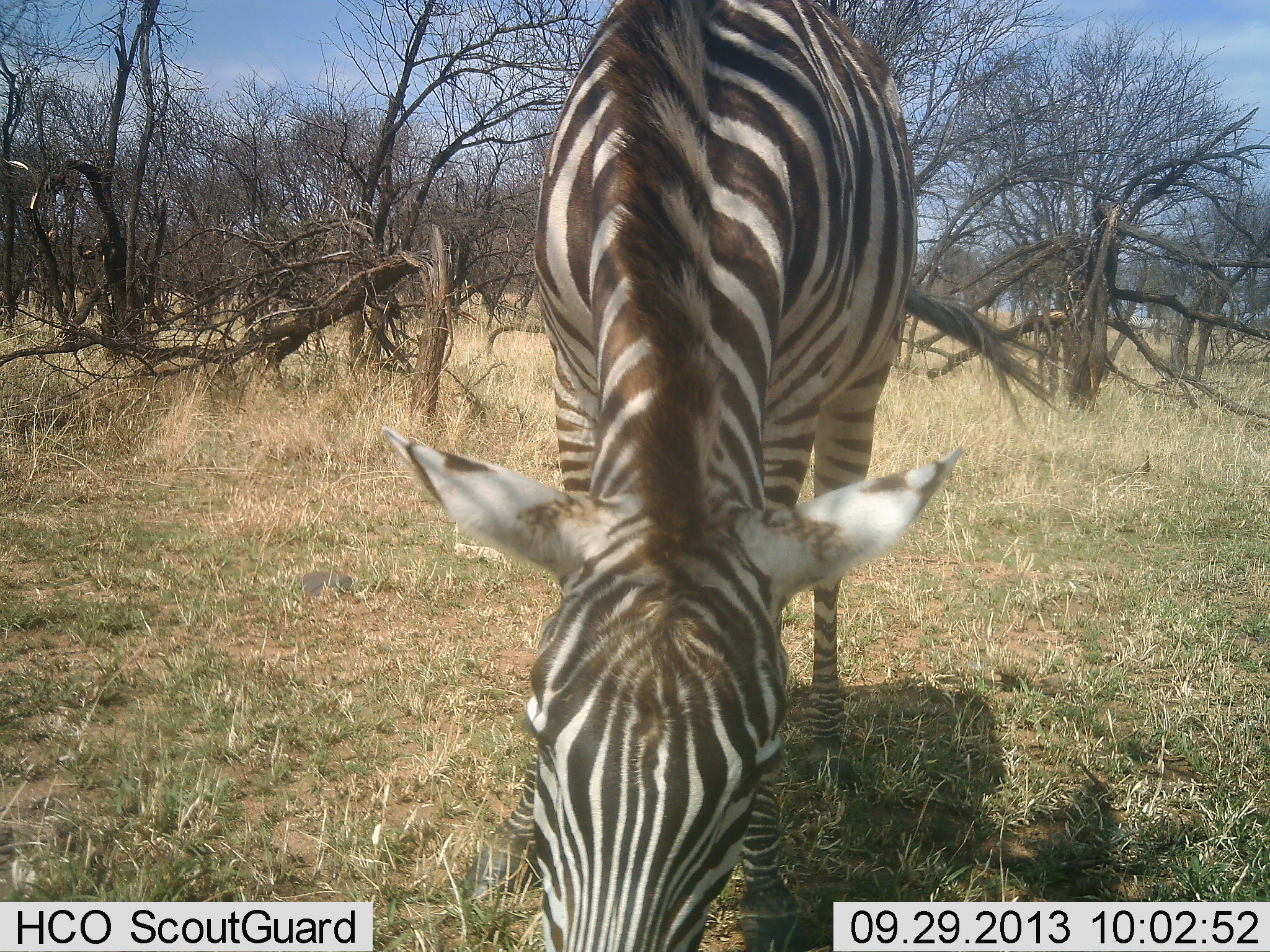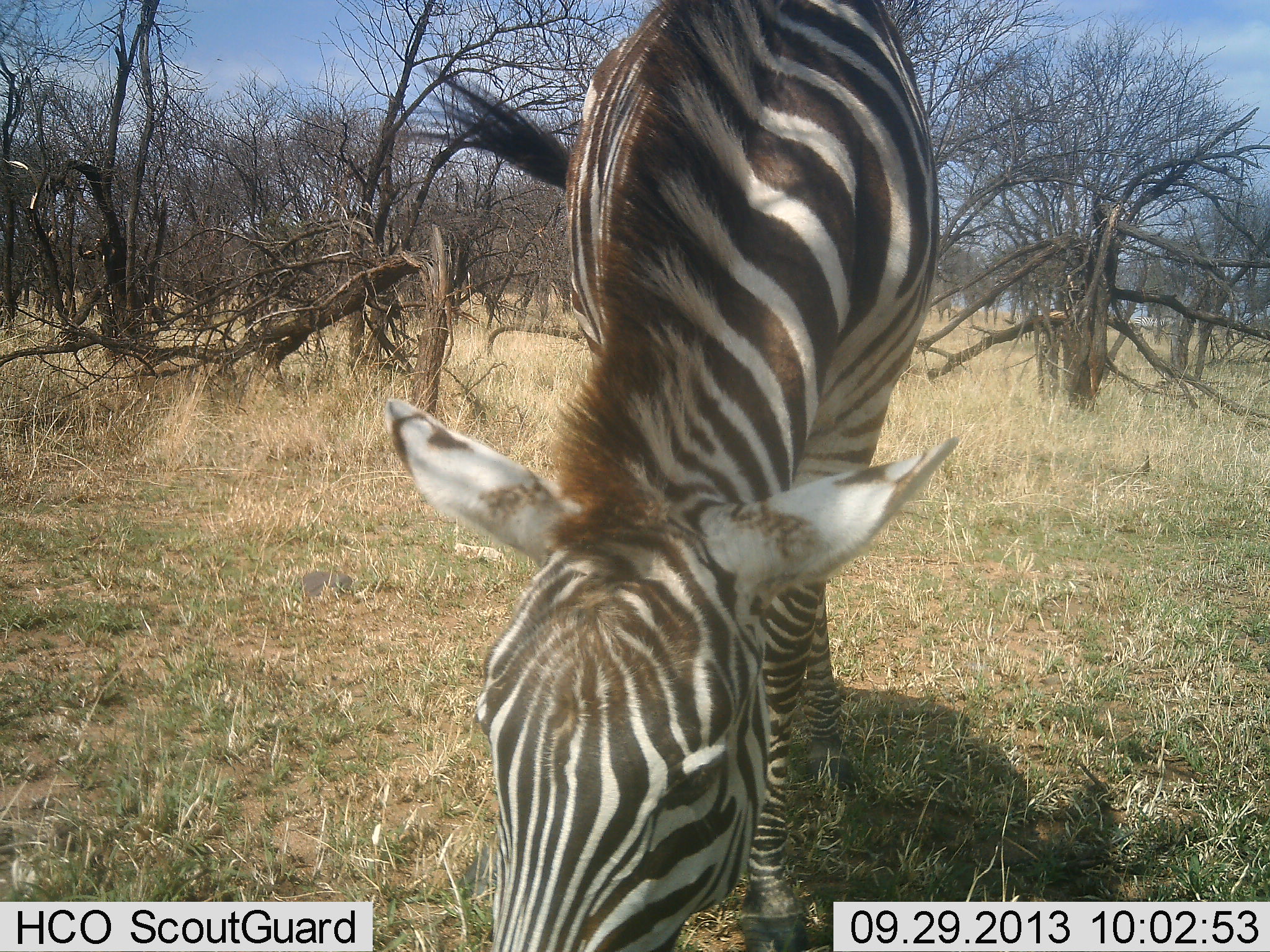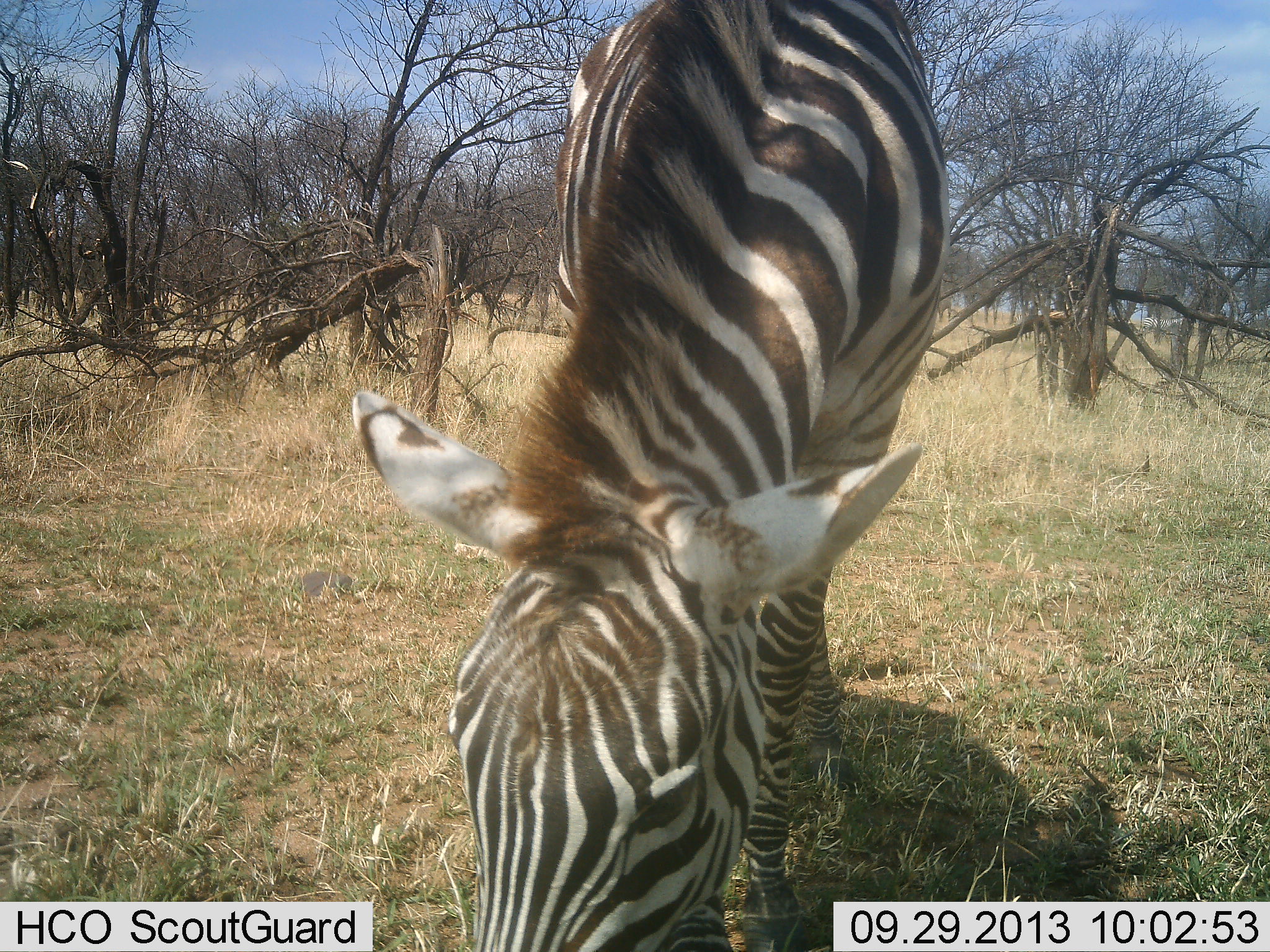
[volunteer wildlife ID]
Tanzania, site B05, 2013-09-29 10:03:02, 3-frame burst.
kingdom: Animalia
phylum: Chordata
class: Mammalia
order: Perissodactyla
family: Equidae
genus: Equus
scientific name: Equus quagga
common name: plains zebra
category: zebra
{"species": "zebra (plains zebra) (Equus quagga)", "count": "1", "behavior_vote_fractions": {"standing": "0%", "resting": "0%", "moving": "0%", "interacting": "0%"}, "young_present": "0%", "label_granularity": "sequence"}